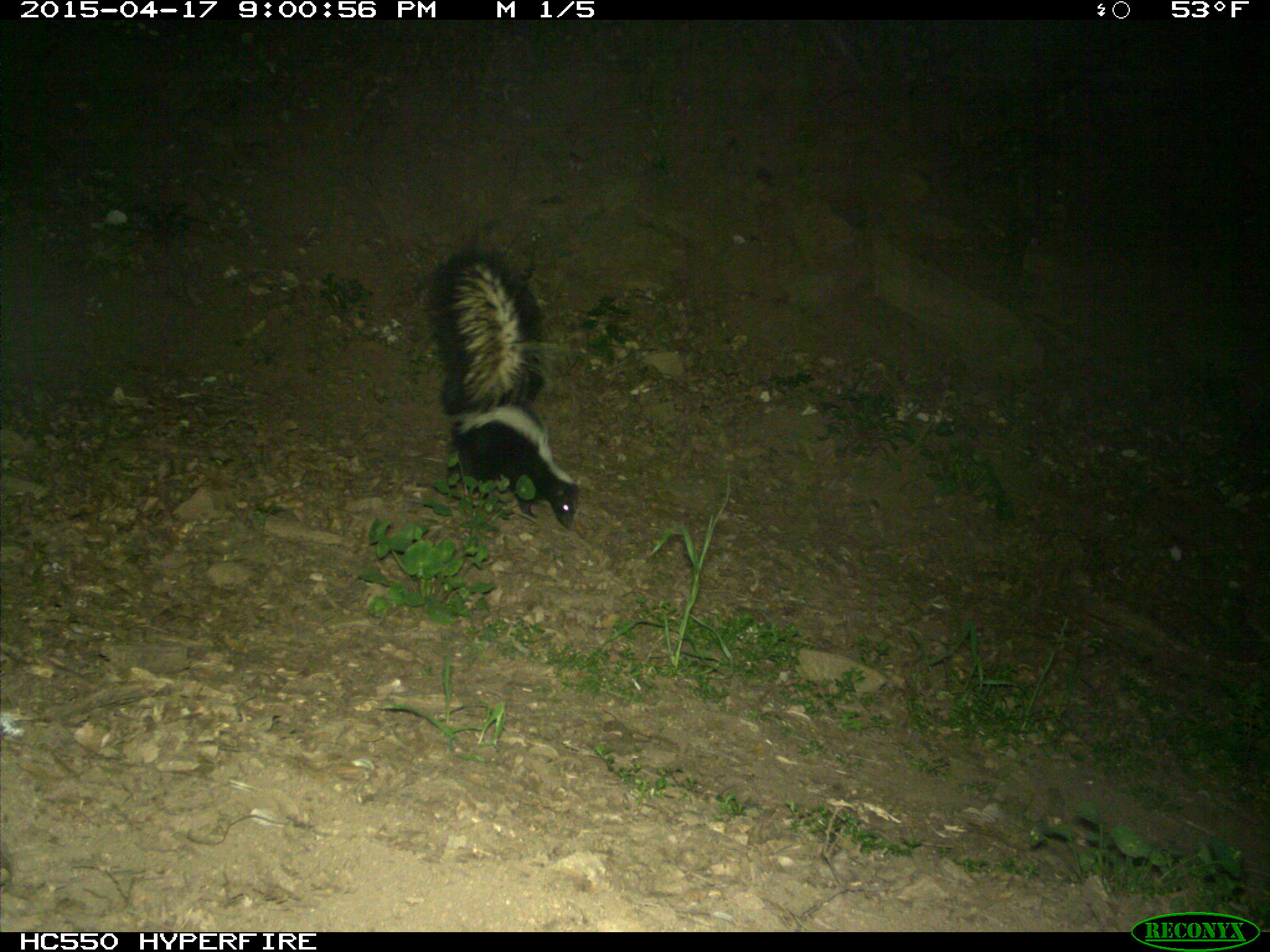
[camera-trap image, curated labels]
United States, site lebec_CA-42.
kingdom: Animalia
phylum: Chordata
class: Mammalia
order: Carnivora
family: Mephitidae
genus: Mephitis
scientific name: Mephitis mephitis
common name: striped skunk